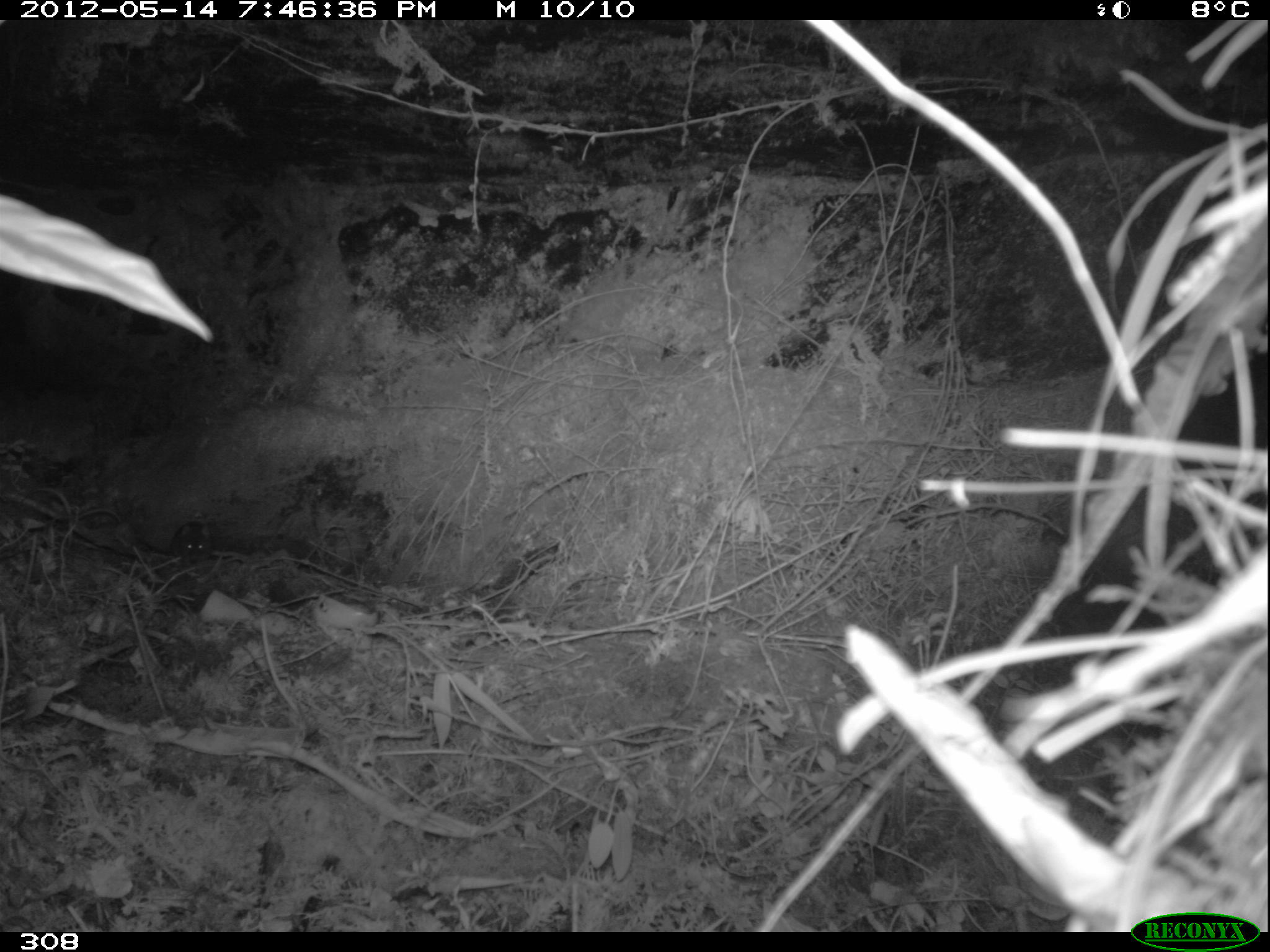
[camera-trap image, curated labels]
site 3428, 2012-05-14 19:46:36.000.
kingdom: Animalia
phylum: Chordata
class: Mammalia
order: Rodentia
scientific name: Rodentia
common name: rodents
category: unknown rodent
Unknown rodent (rodents) (Rodentia).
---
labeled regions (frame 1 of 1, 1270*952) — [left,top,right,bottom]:
unknown rodent: [170,521,211,562]